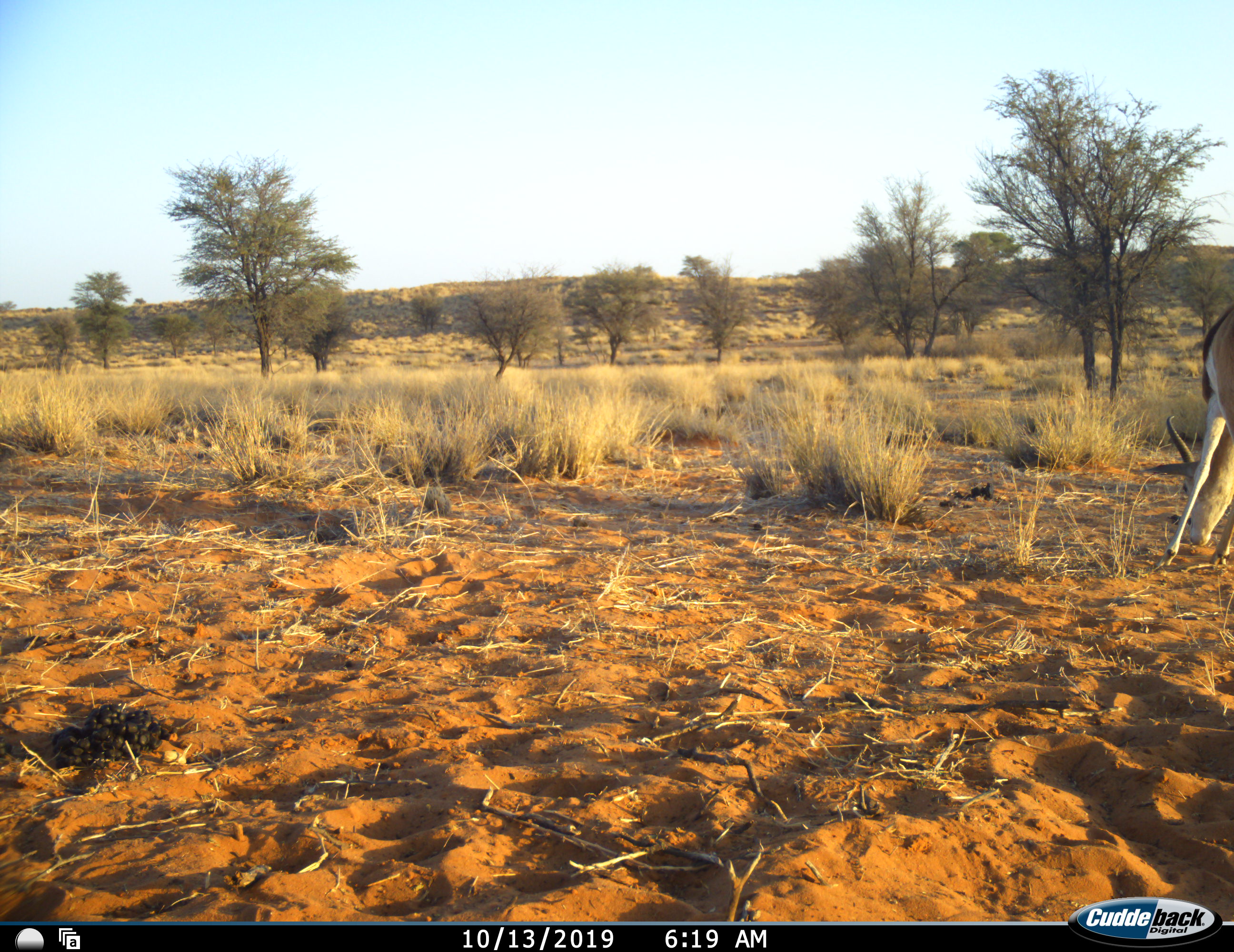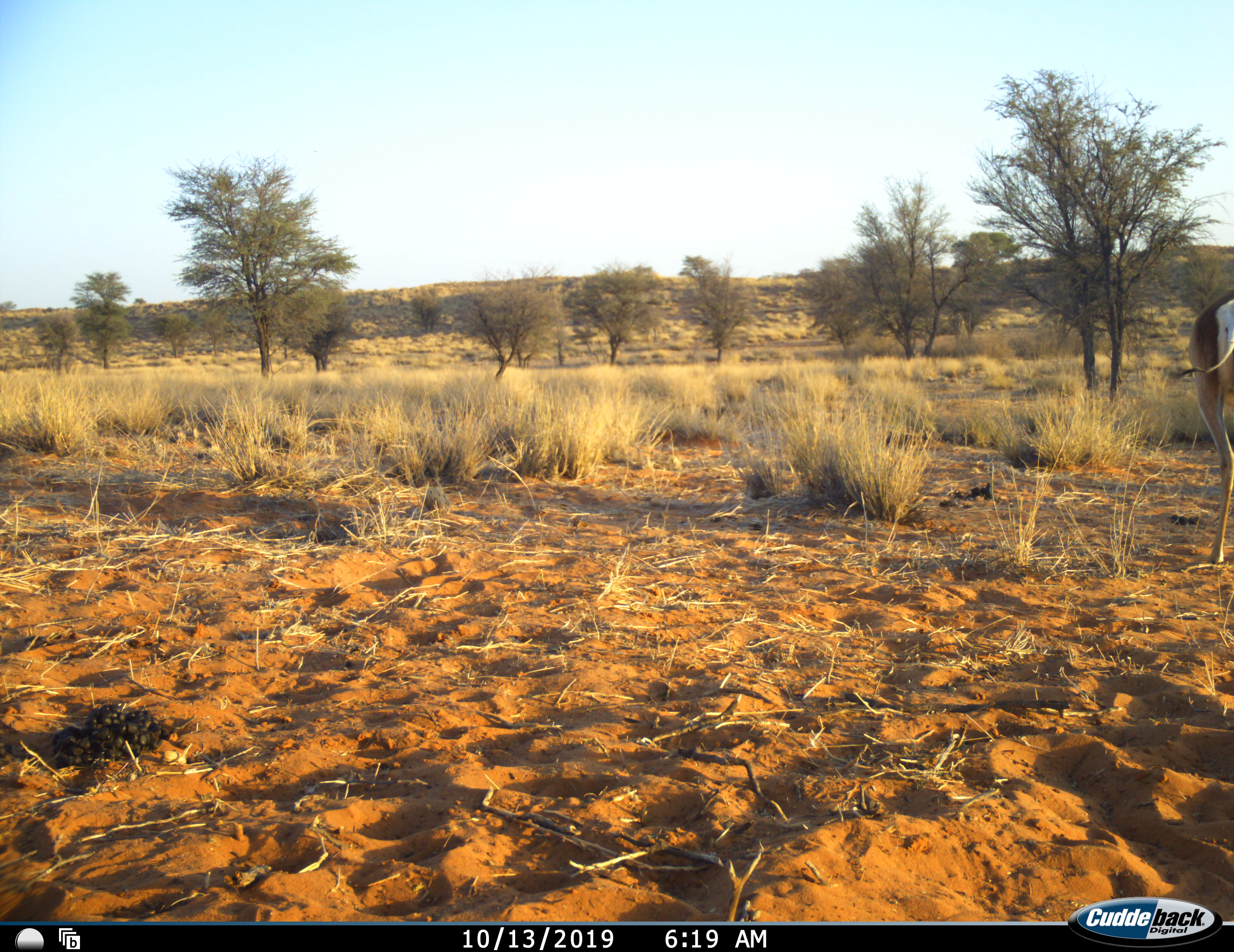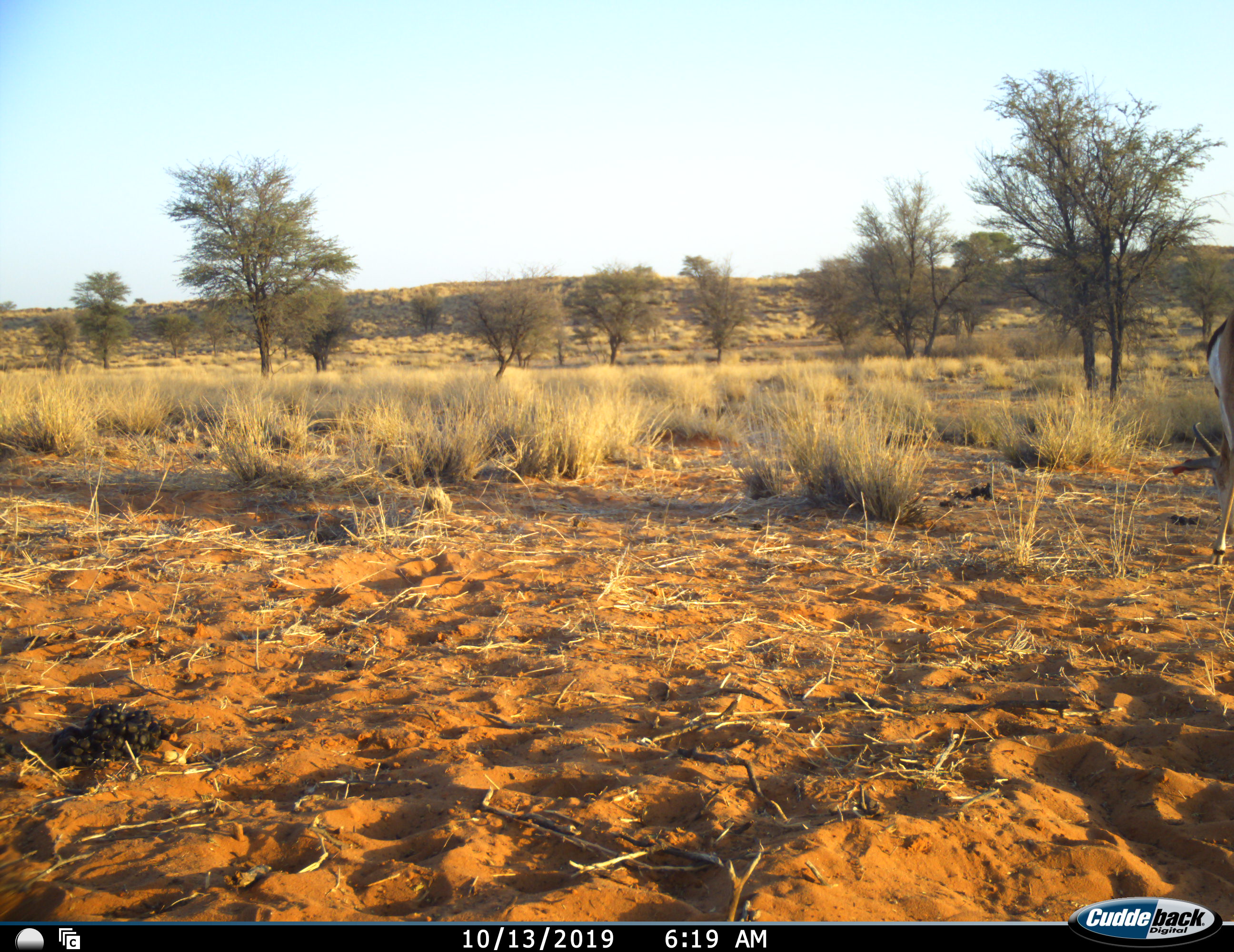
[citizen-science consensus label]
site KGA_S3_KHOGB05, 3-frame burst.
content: unidentified animal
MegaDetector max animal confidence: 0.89